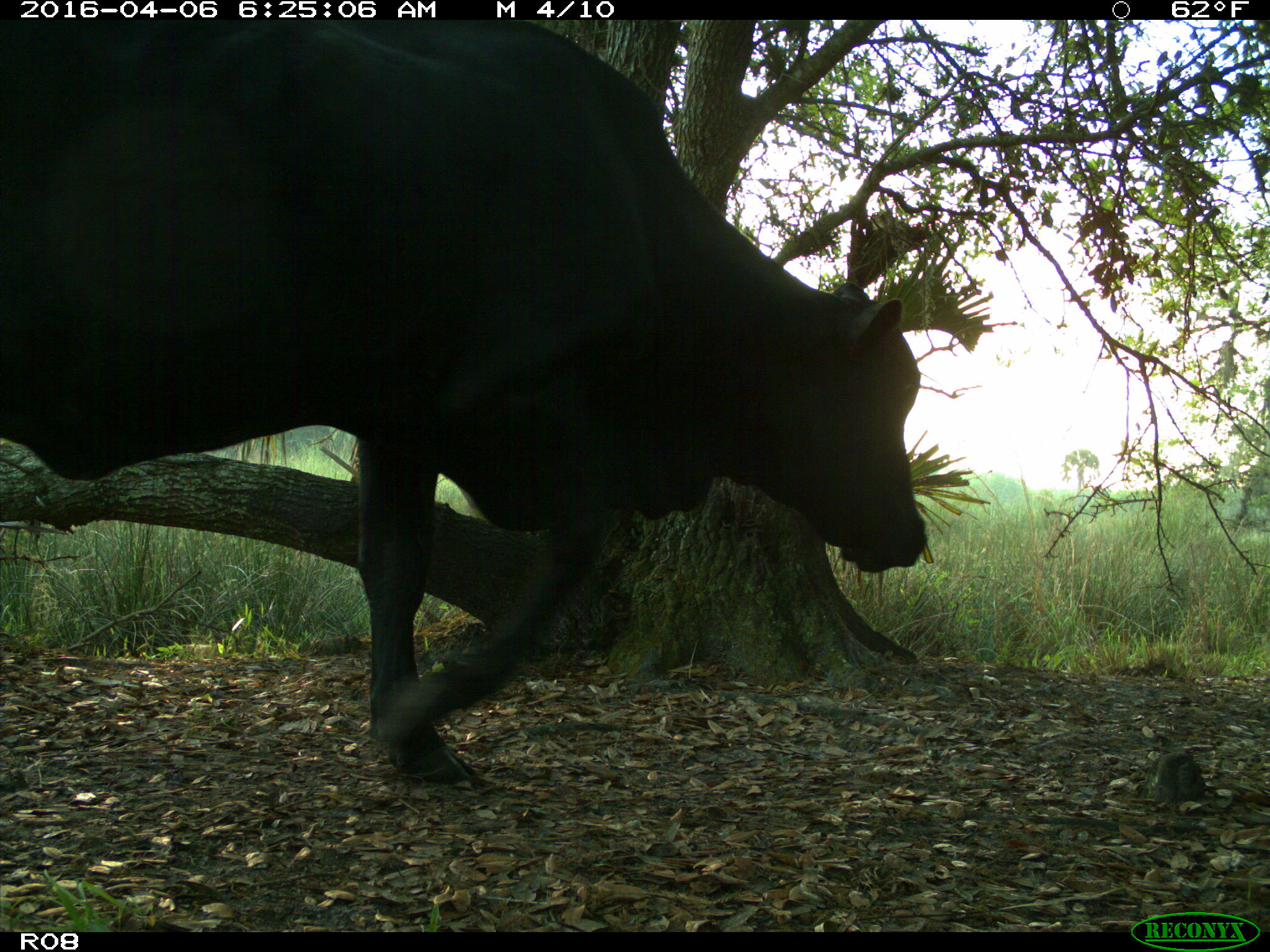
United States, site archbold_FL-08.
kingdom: Animalia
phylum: Chordata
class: Mammalia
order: Artiodactyla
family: Bovidae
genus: Bos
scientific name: Bos taurus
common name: domestic cow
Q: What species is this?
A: Bos taurus (domestic cow).